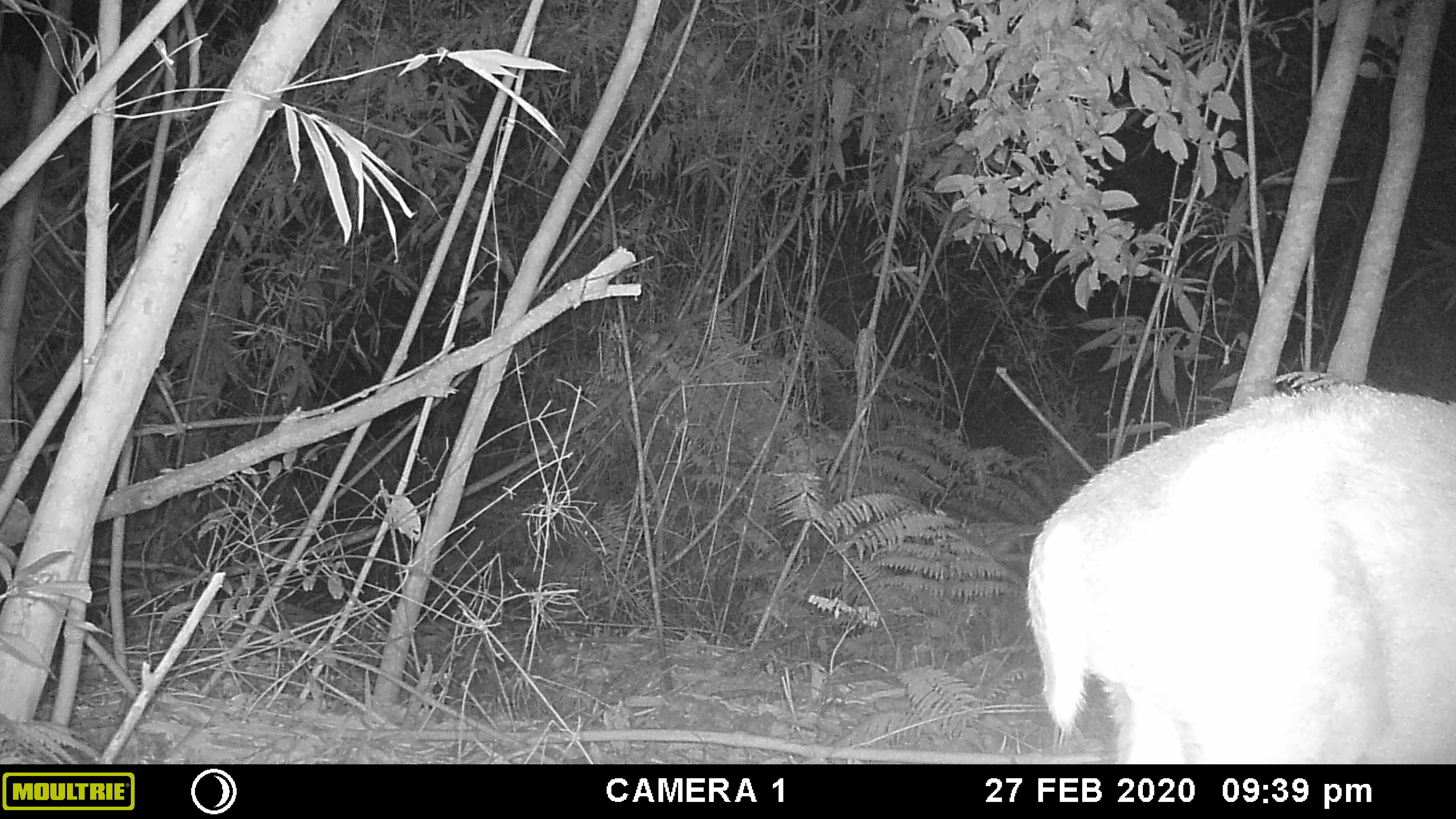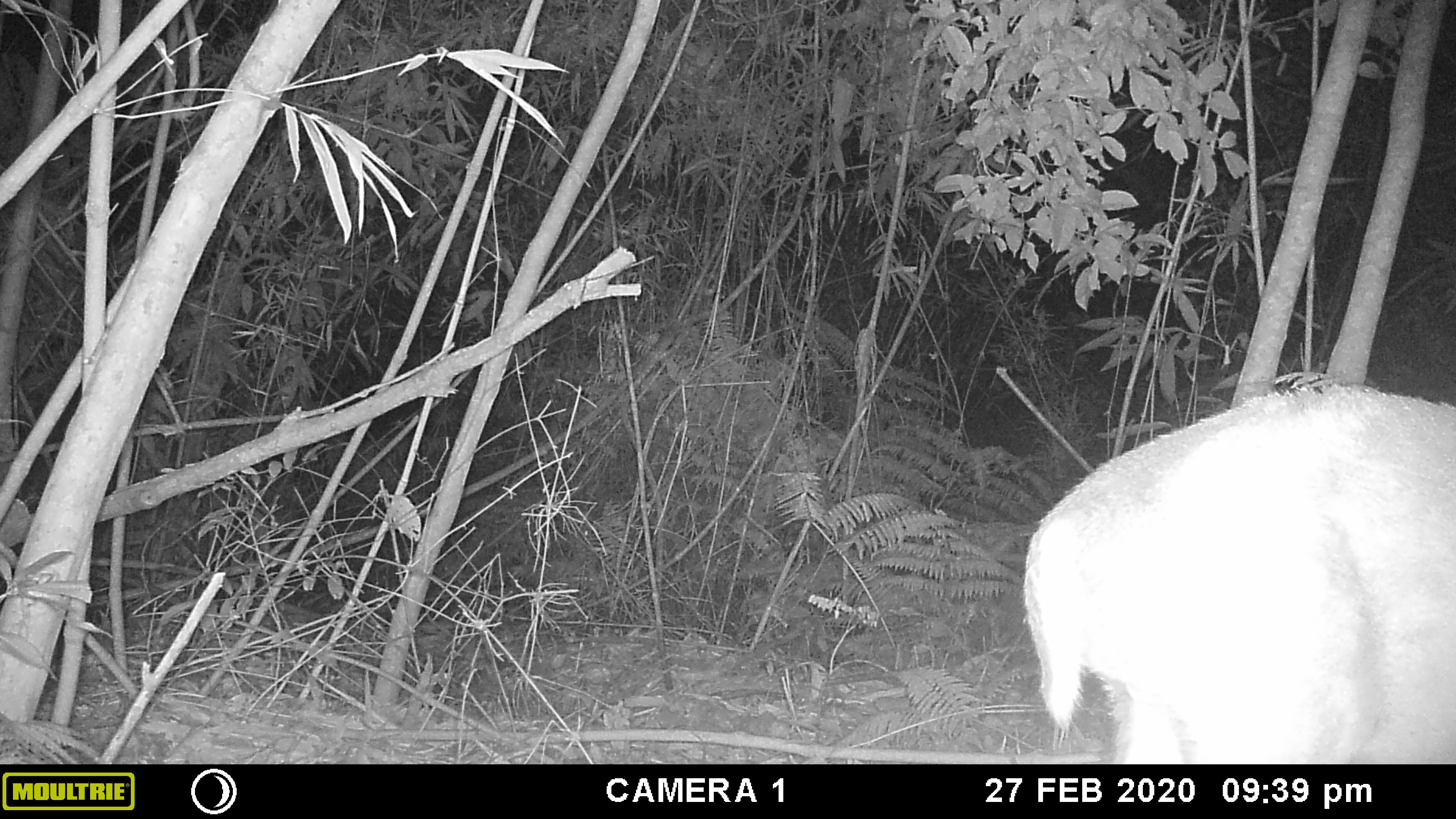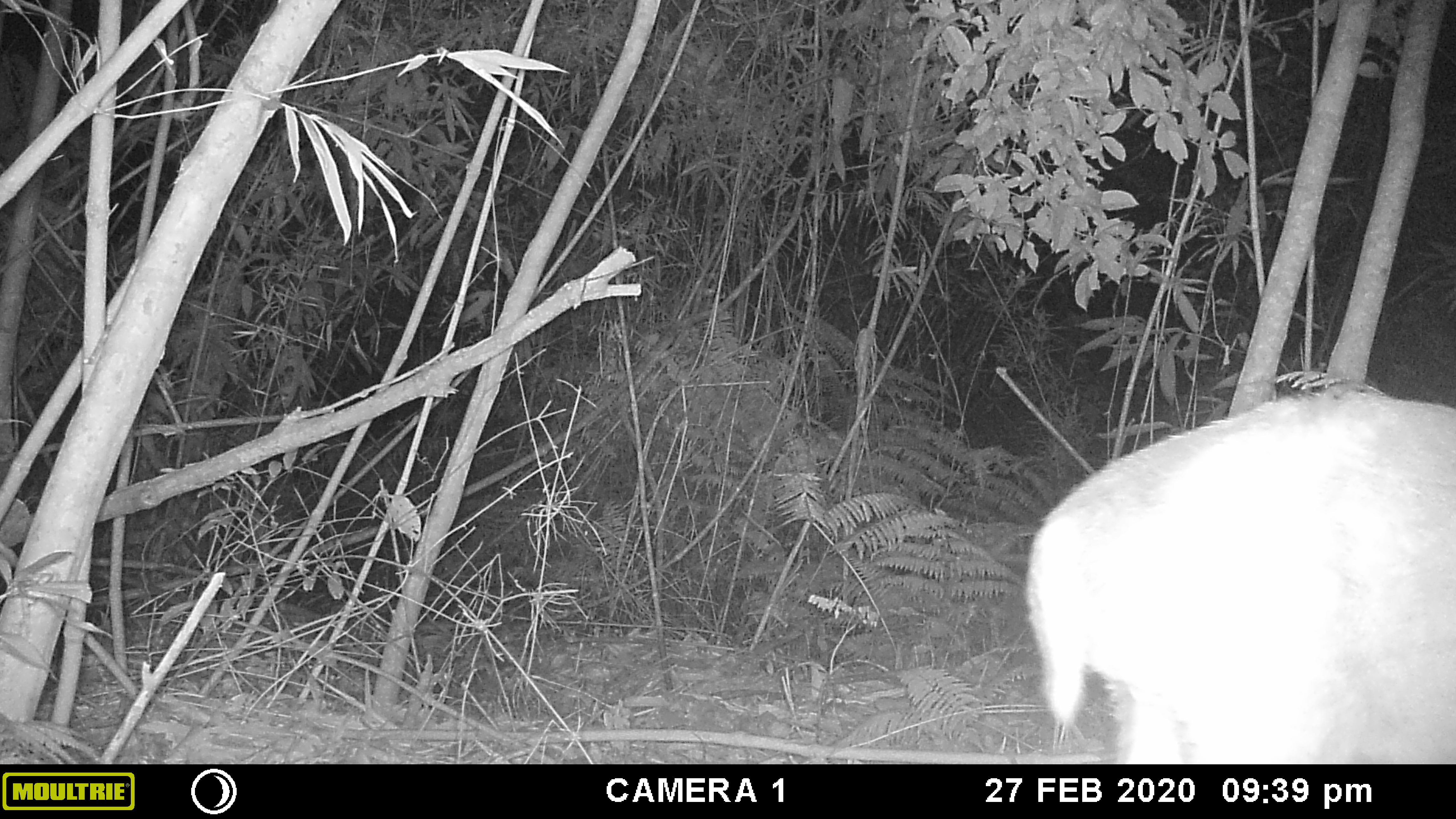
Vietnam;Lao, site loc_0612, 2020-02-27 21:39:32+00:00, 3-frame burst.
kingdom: Animalia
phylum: Chordata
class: Mammalia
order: Artiodactyla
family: Cervidae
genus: Muntiacus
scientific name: Muntiacus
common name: muntjacs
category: unidentified muntjac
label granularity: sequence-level